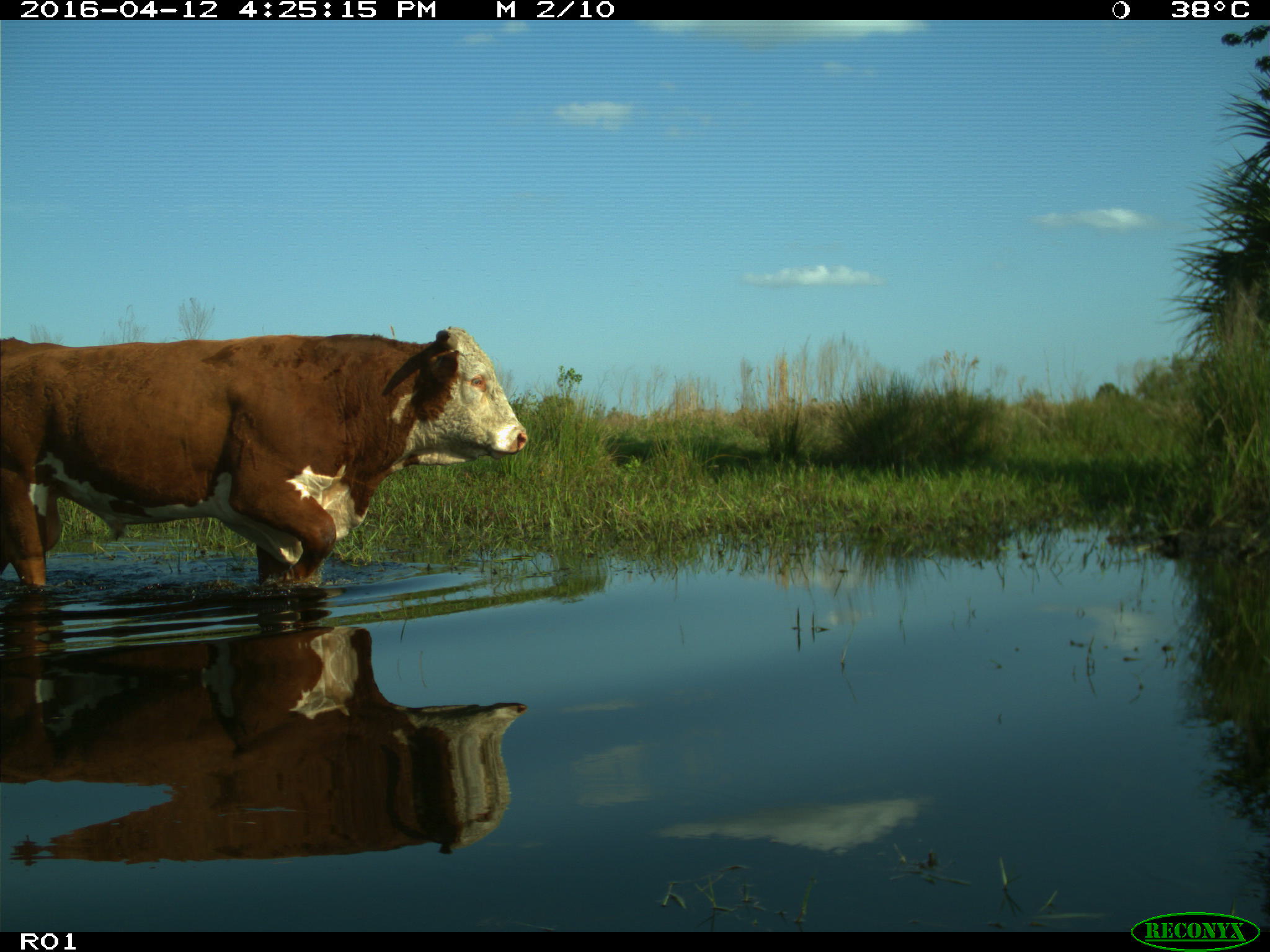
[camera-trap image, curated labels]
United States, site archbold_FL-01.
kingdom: Animalia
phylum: Chordata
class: Mammalia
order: Artiodactyla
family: Bovidae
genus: Bos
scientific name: Bos taurus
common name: domestic cow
Bos taurus (domestic cow).